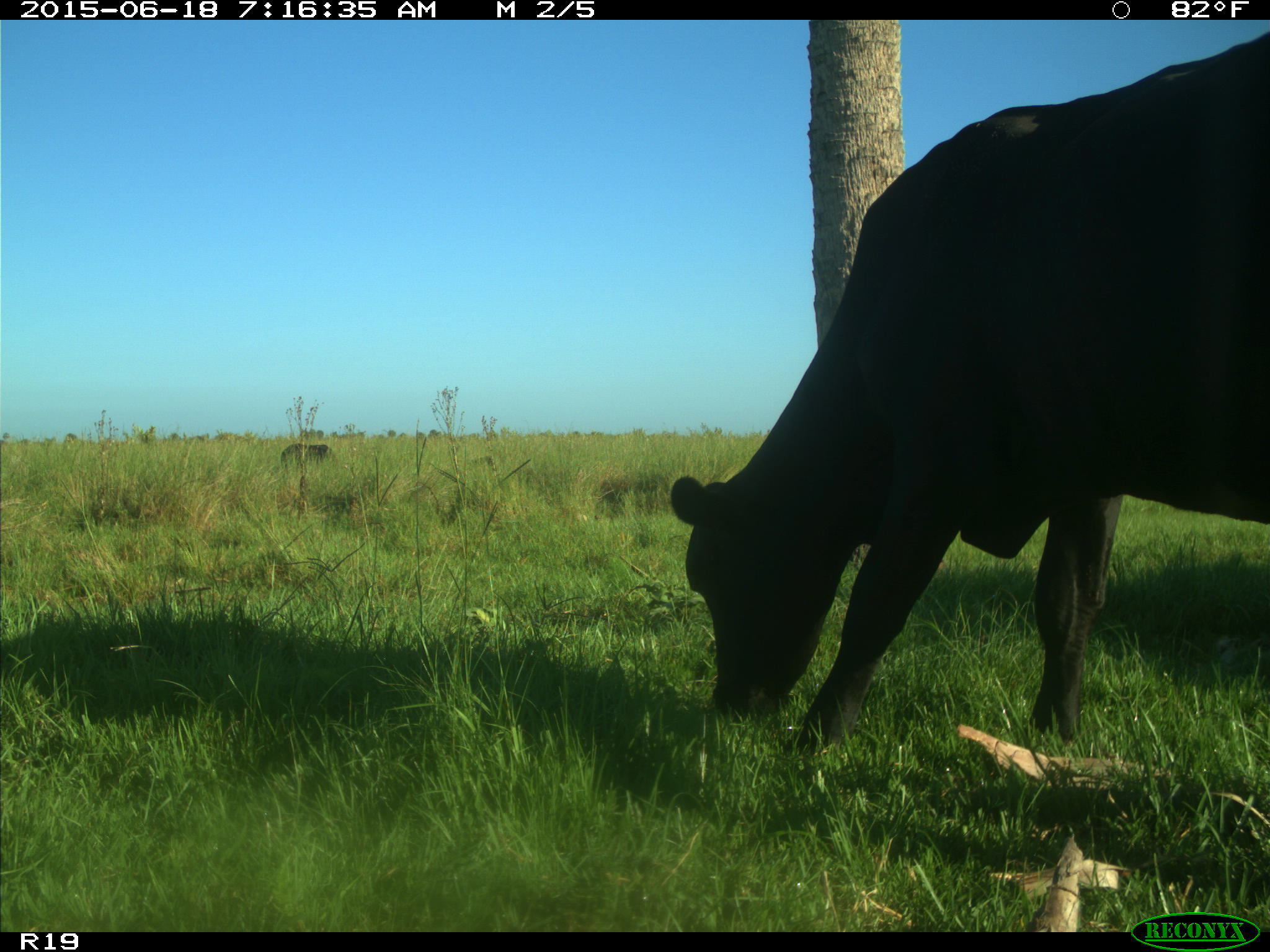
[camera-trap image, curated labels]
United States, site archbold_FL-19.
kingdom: Animalia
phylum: Chordata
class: Mammalia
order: Artiodactyla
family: Bovidae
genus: Bos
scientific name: Bos taurus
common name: domestic cow